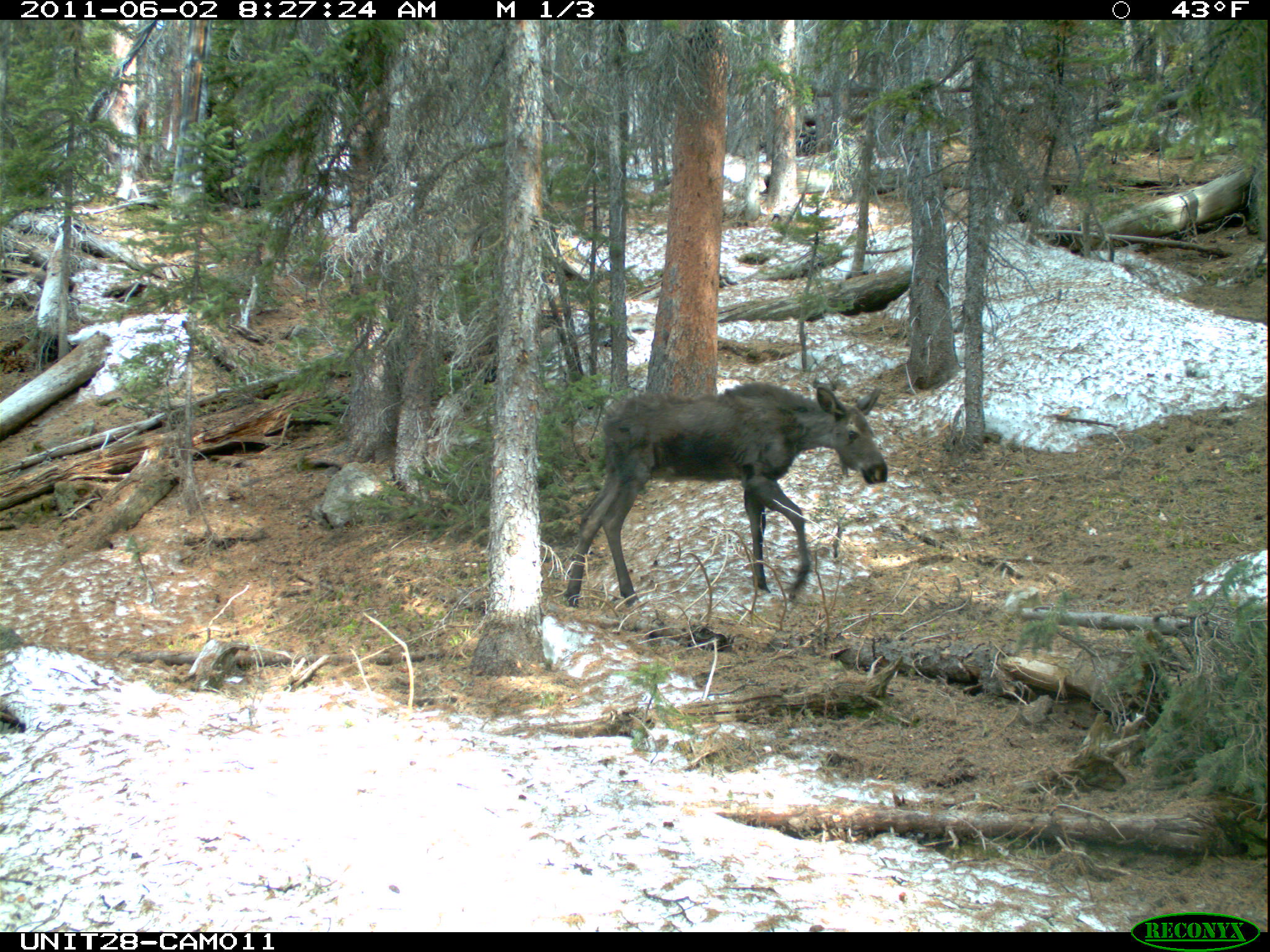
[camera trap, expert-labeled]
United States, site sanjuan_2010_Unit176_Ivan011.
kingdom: Animalia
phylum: Chordata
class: Mammalia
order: Artiodactyla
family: Cervidae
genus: Alces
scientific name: Alces alces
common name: moose